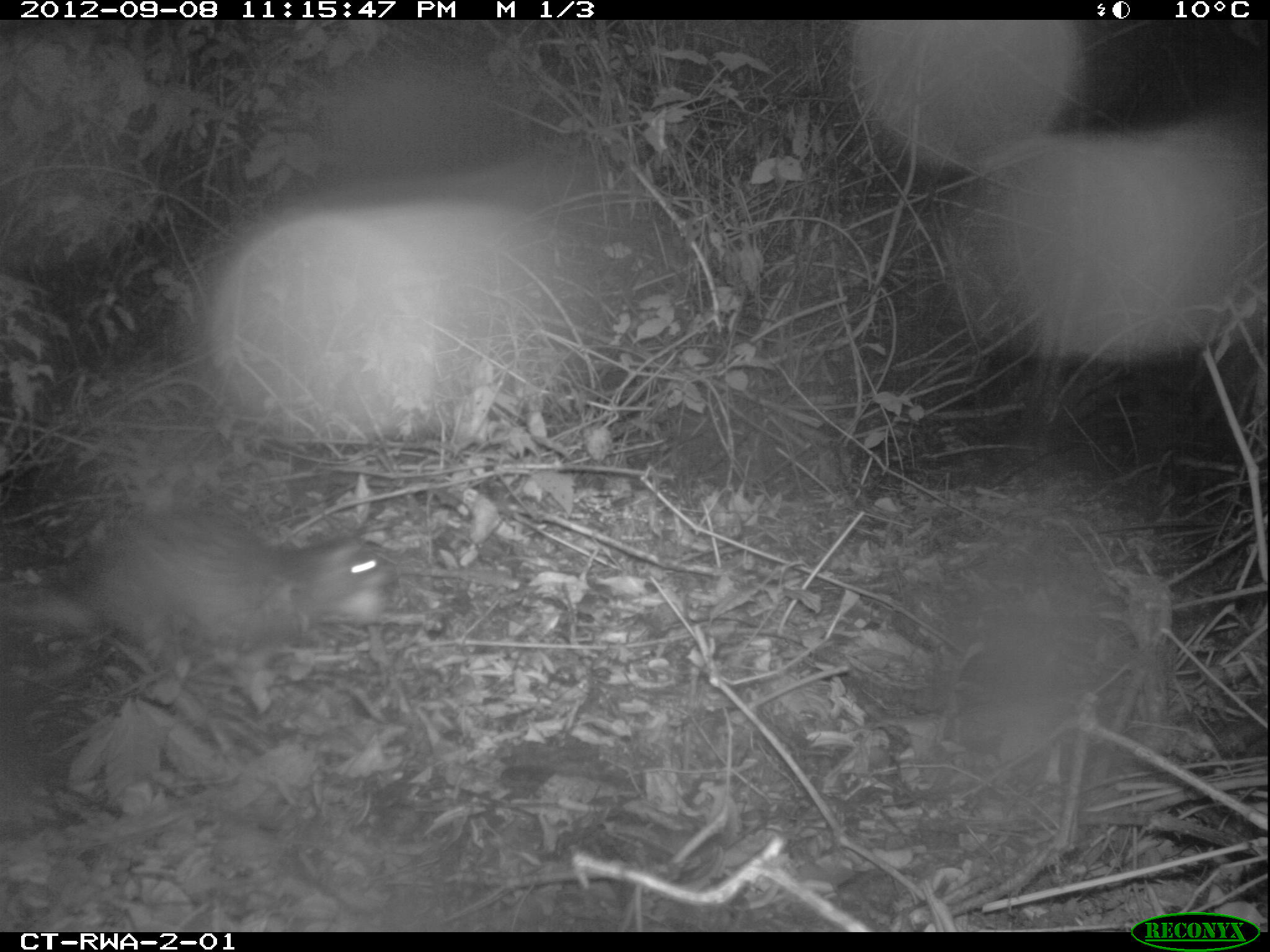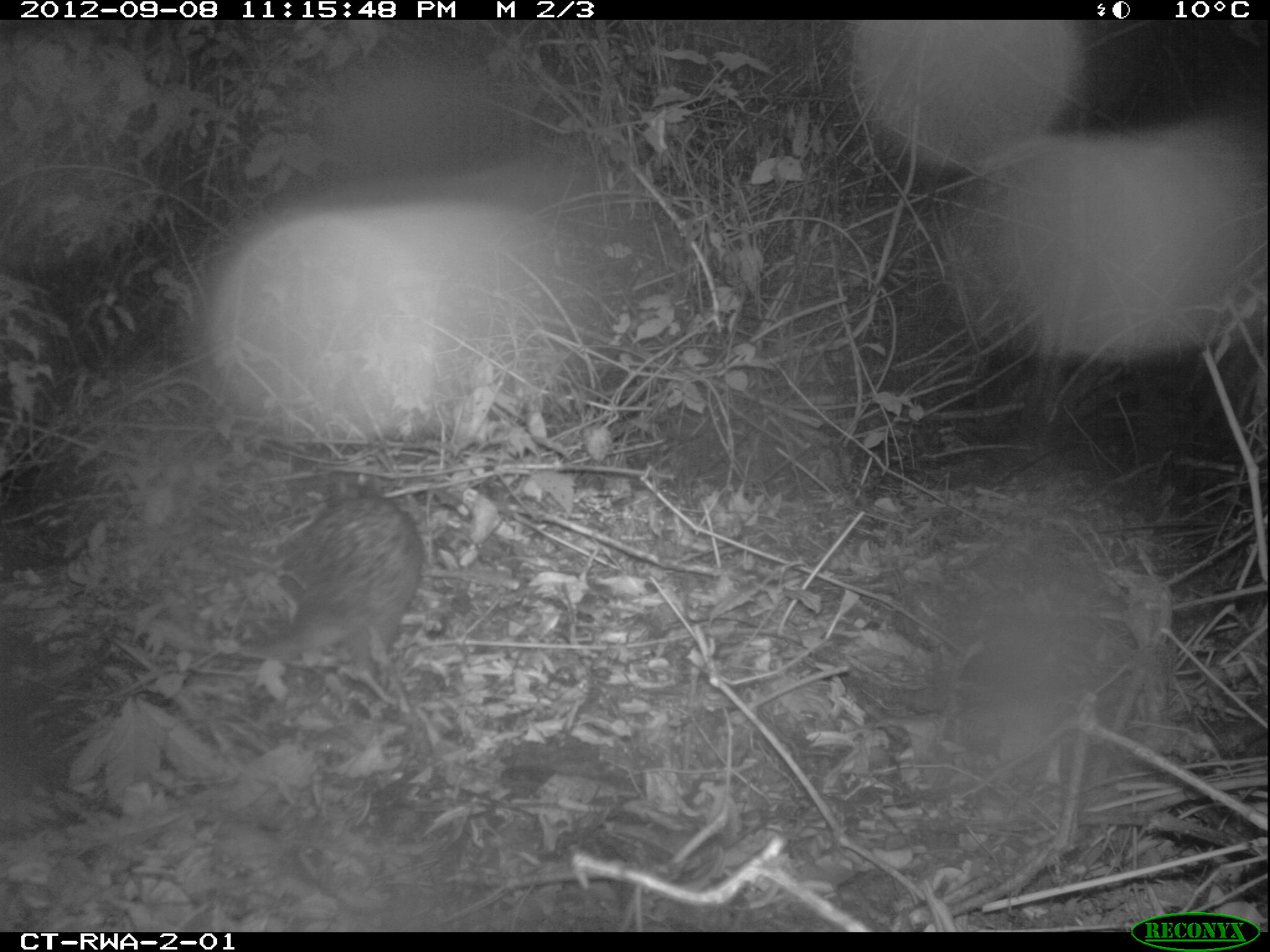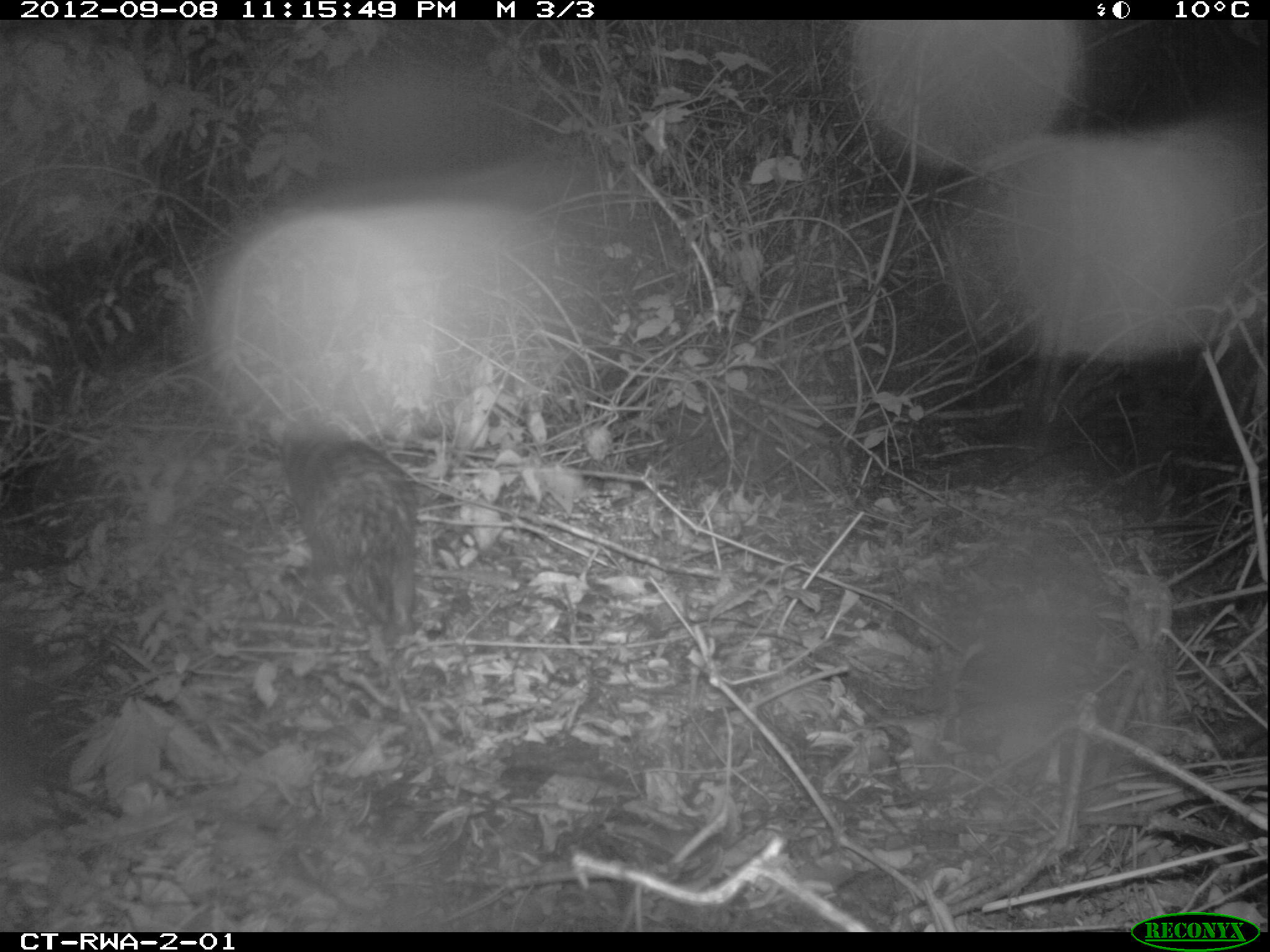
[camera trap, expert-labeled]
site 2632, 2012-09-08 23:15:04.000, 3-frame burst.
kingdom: Animalia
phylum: Chordata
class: Mammalia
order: Rodentia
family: Hystricidae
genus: Atherurus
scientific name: Atherurus africanus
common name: african brush-tailed porcupine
Atherurus africanus (african brush-tailed porcupine), count 1.